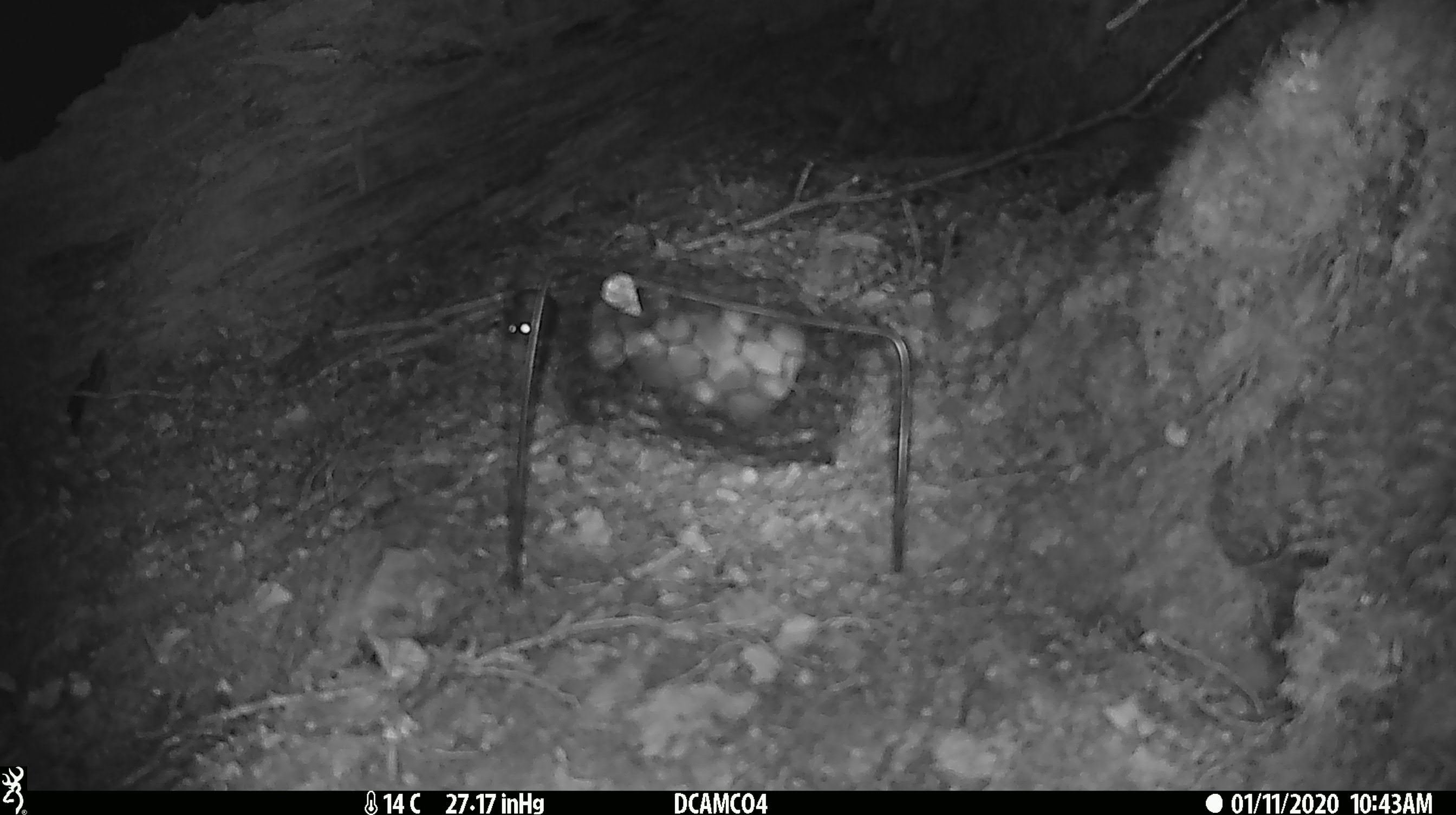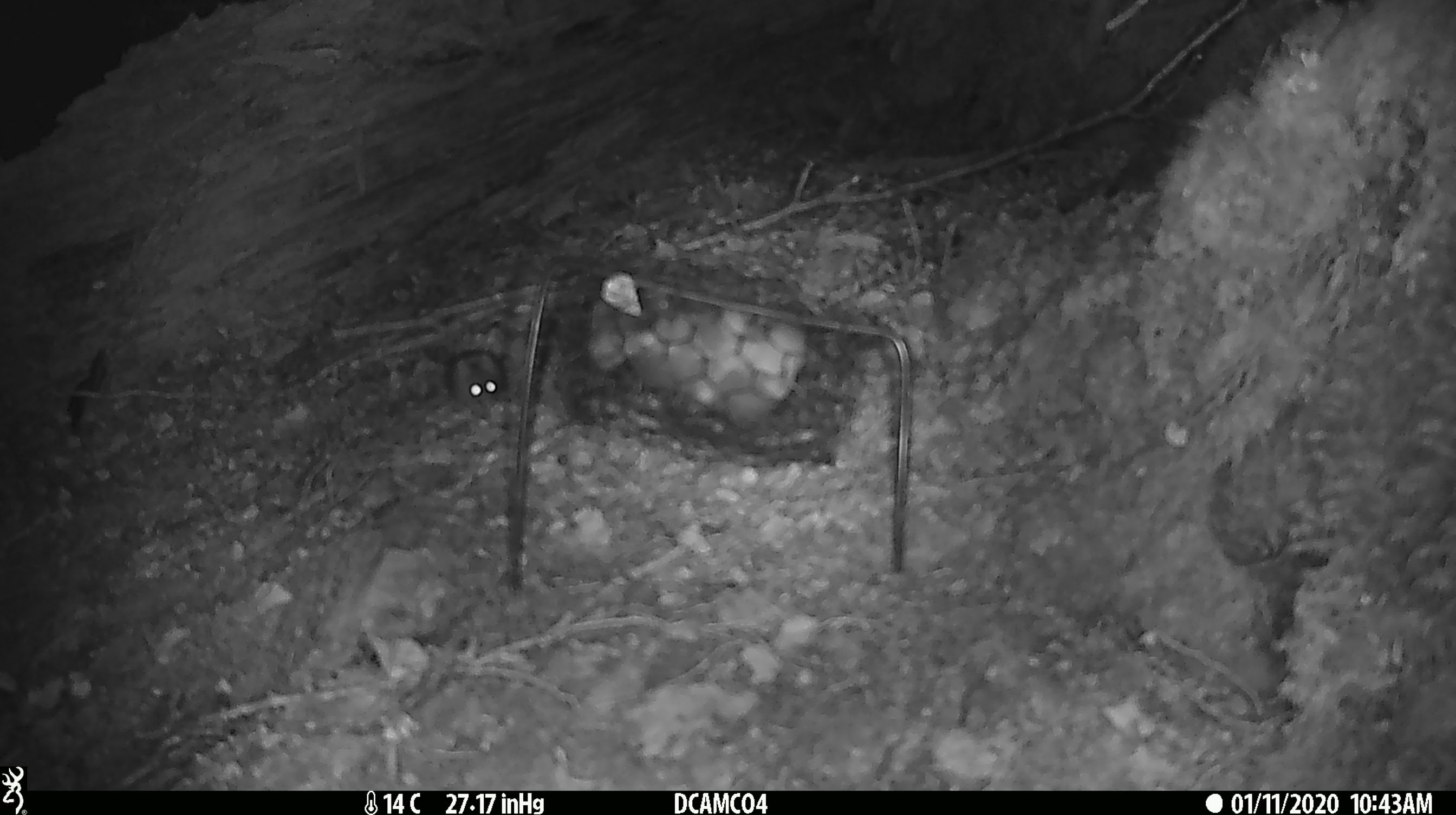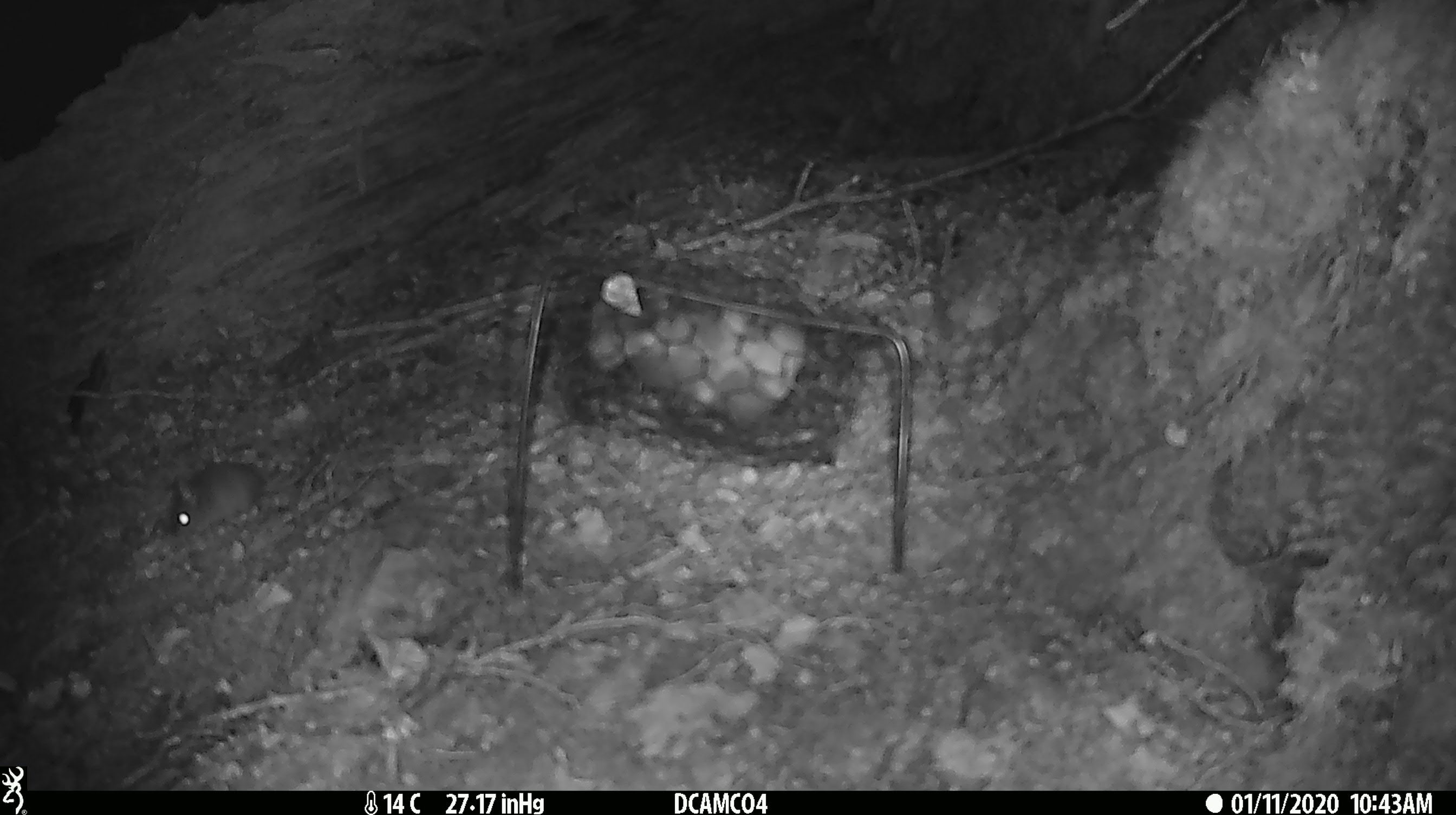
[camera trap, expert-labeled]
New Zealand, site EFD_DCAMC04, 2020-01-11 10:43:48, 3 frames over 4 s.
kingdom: Animalia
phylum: Chordata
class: Mammalia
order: Rodentia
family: Muridae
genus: Mus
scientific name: Mus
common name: mouse